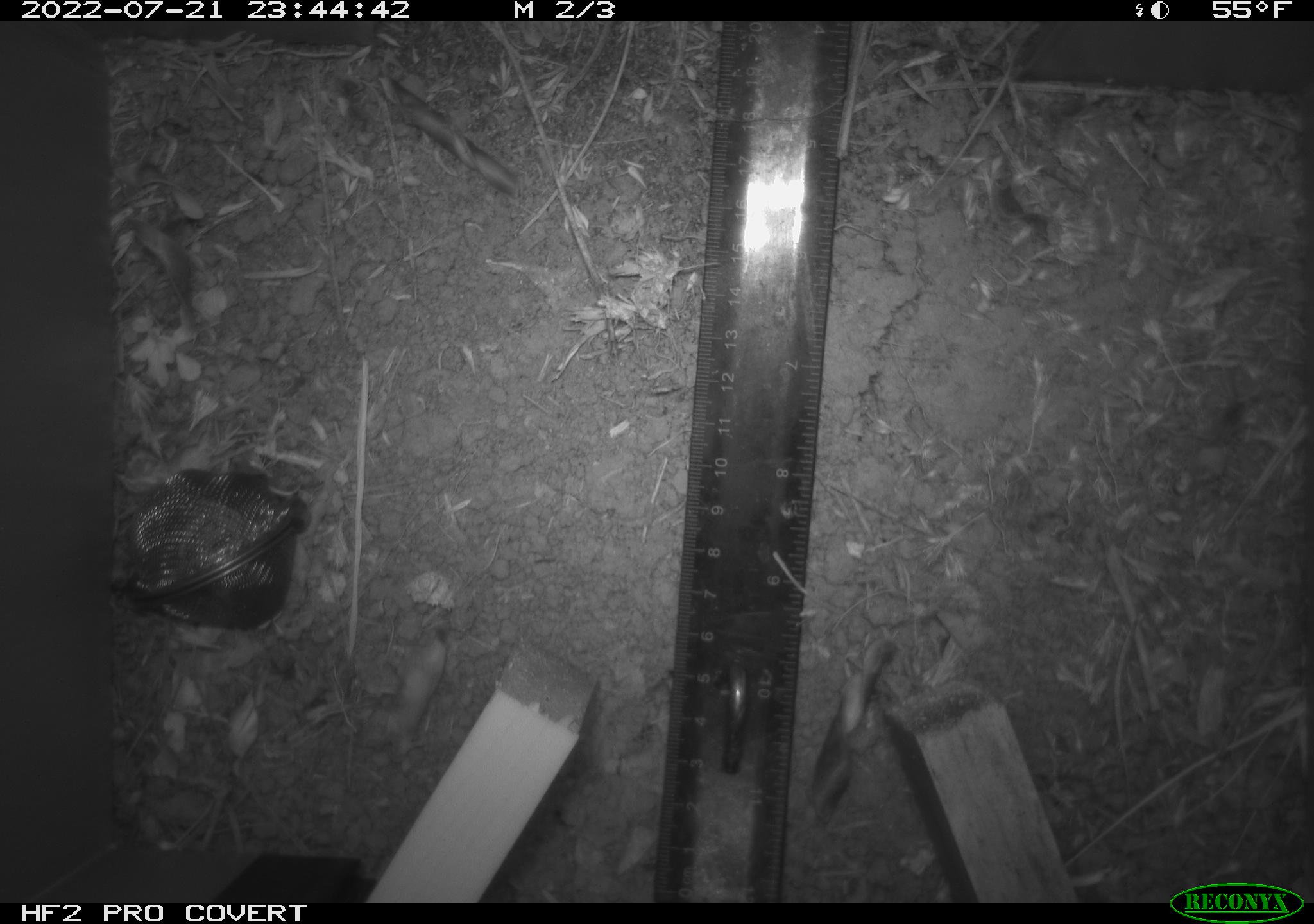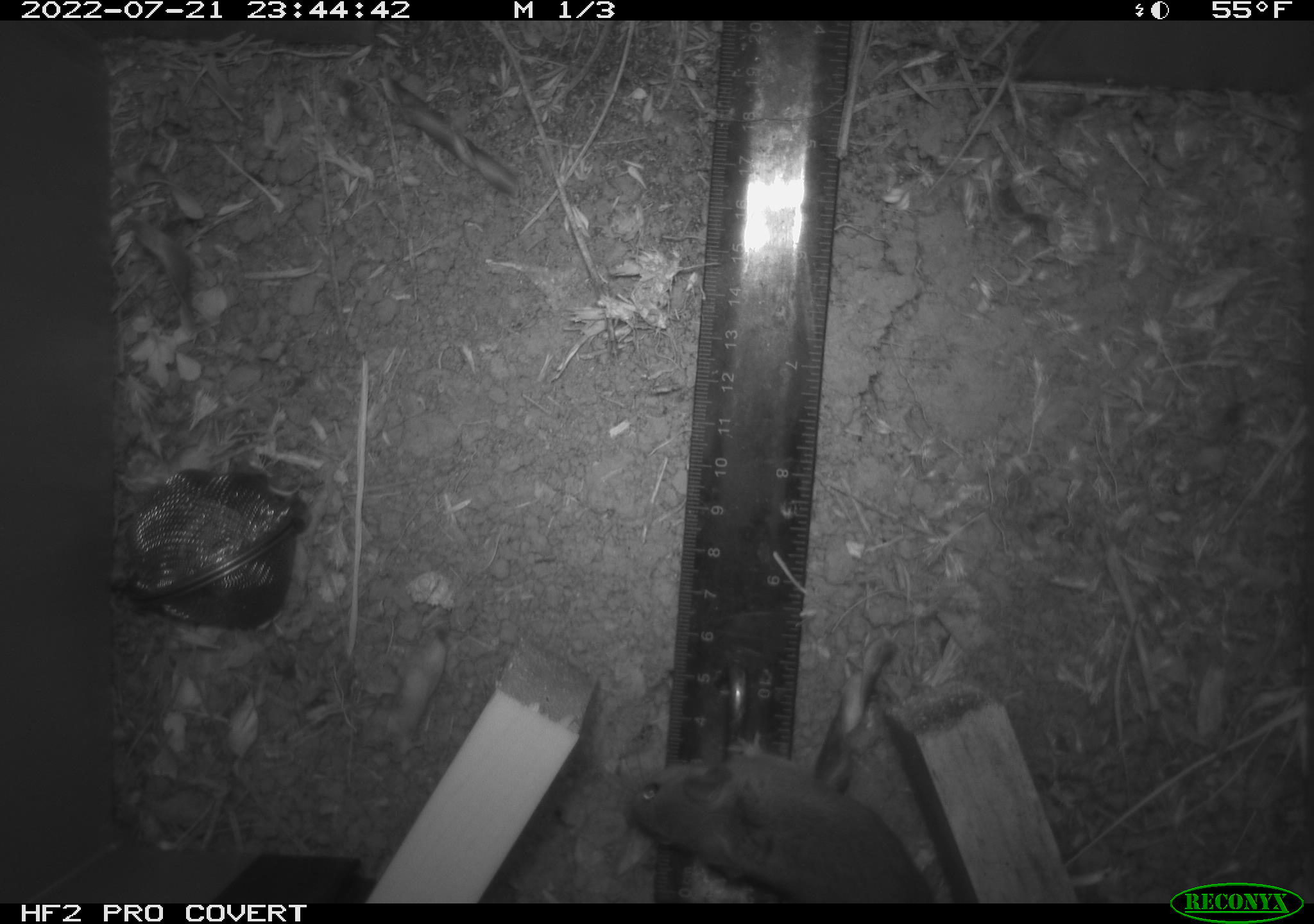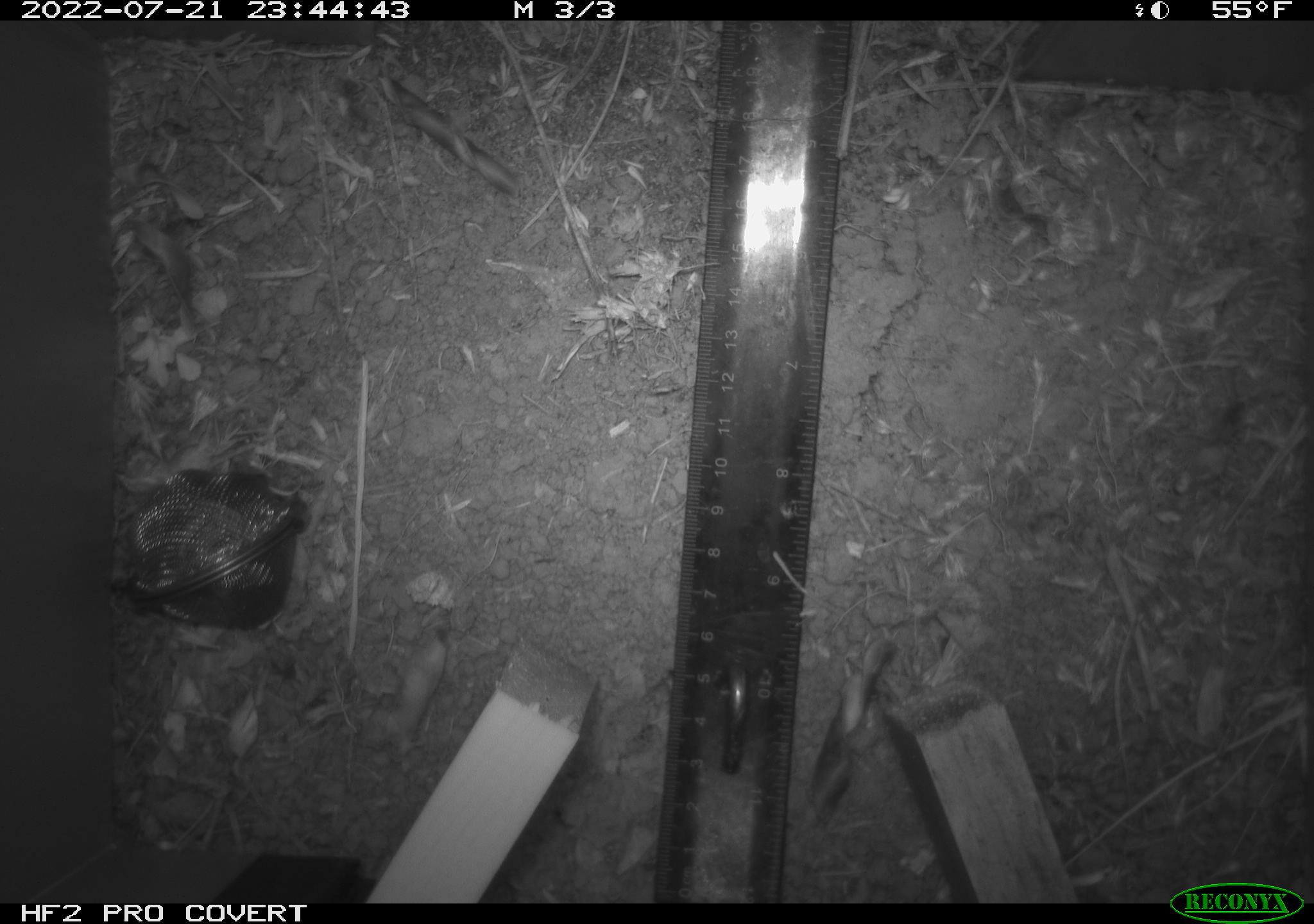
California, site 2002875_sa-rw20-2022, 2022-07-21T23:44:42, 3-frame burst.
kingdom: Animalia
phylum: Chordata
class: Mammalia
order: Rodentia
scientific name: Rodentia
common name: mouse species